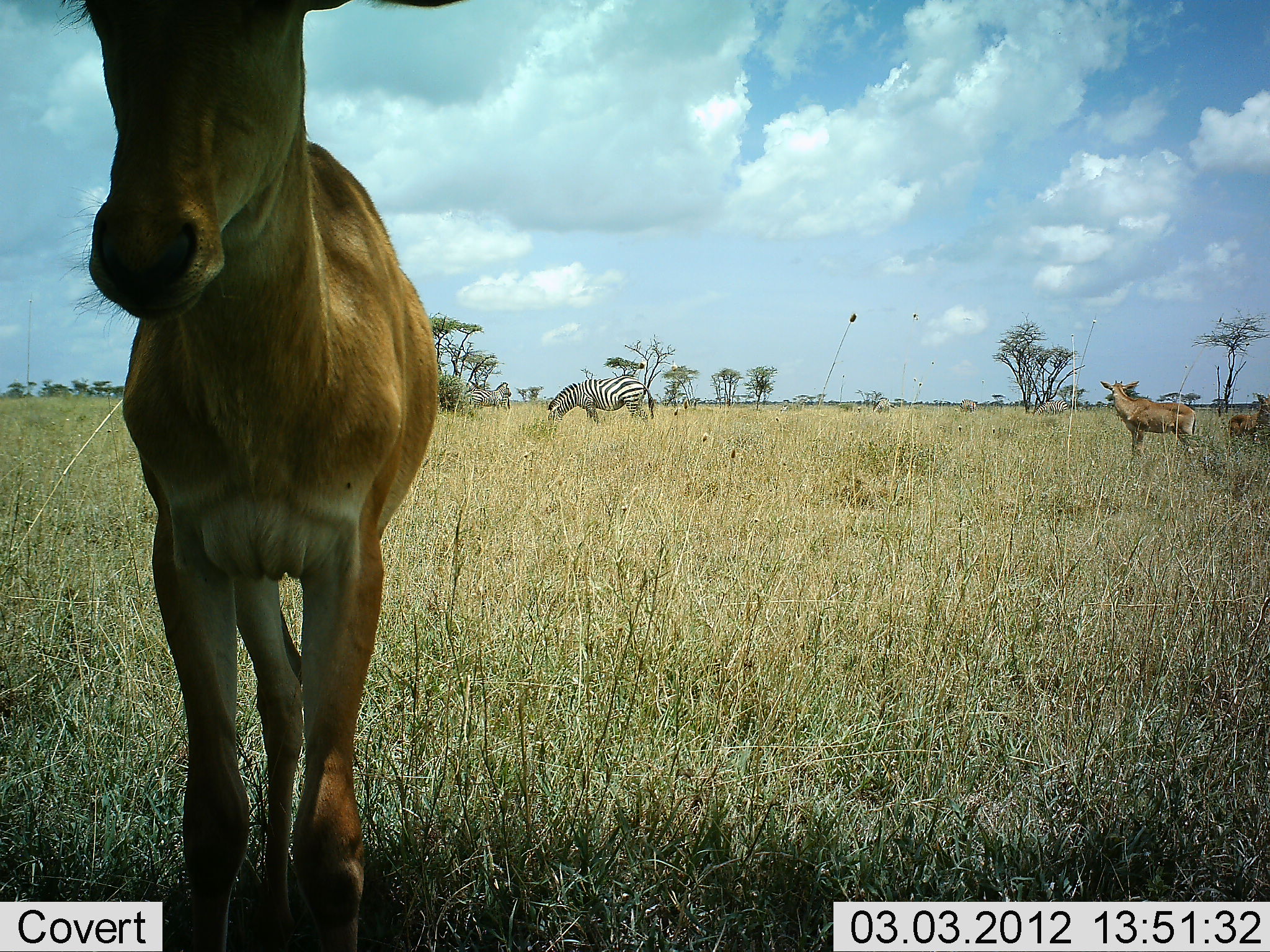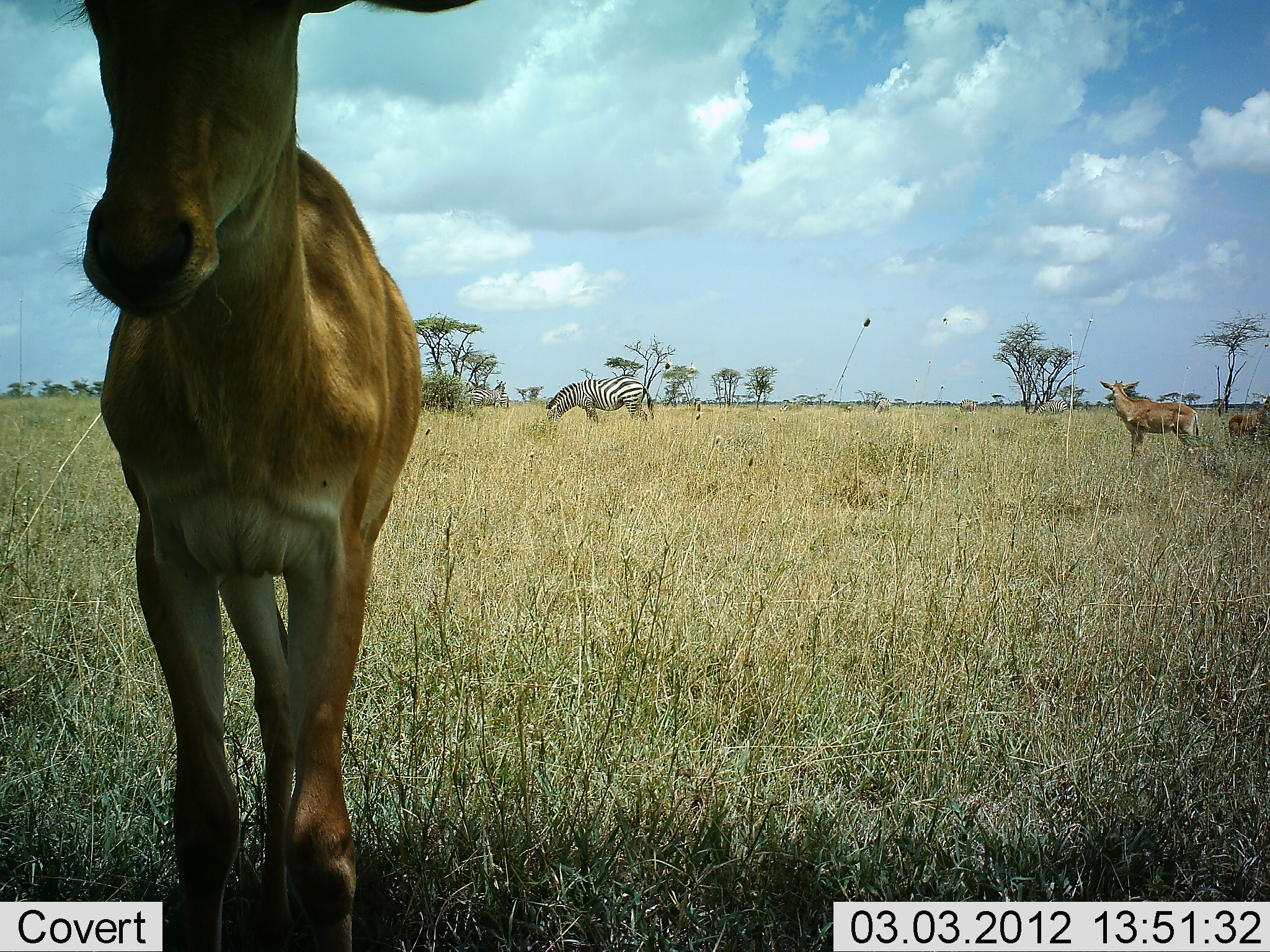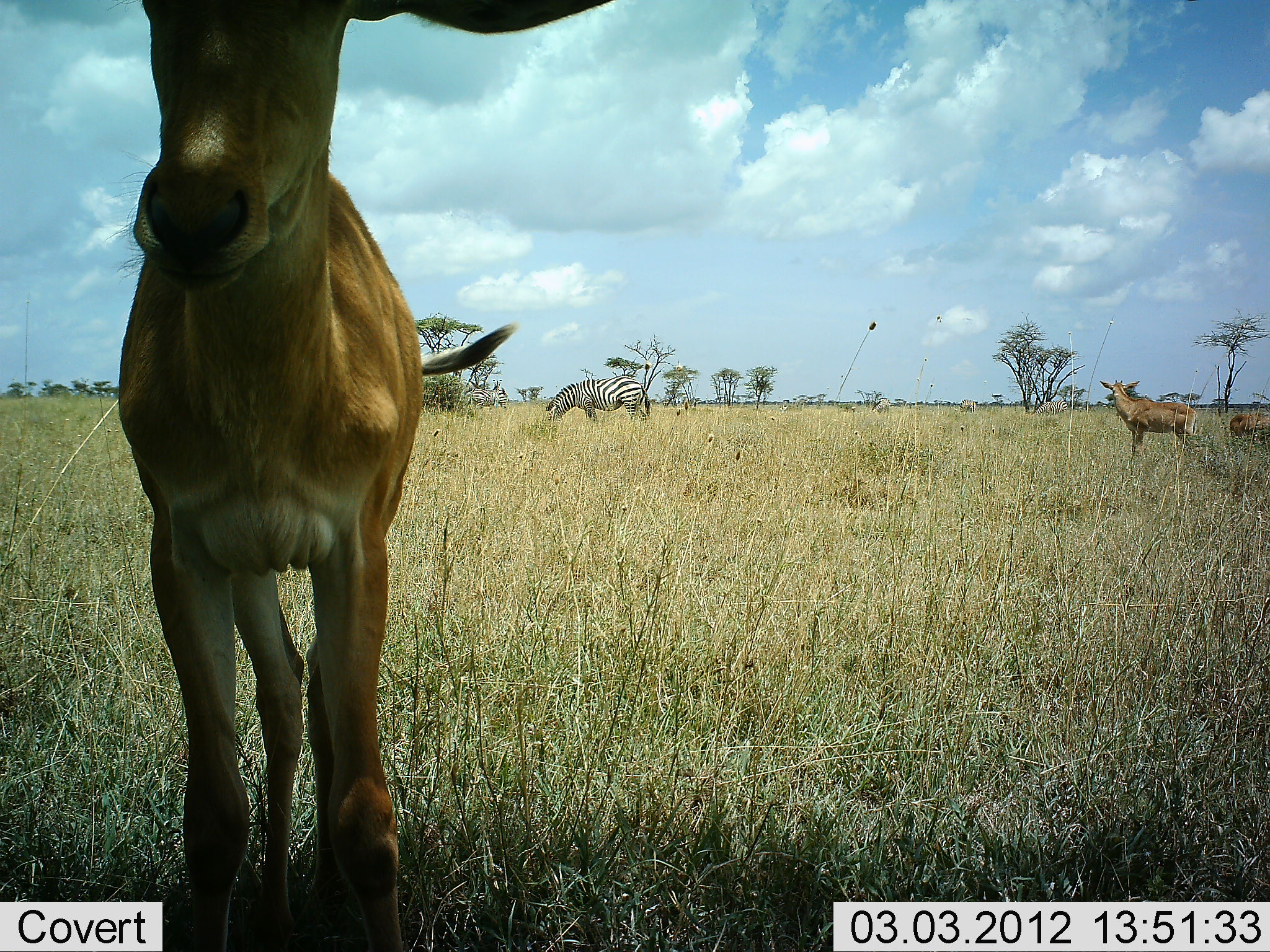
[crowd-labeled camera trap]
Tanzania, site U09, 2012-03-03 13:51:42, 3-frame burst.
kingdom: Animalia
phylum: Chordata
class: Mammalia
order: Artiodactyla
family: Bovidae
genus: Alcelaphus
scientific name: Alcelaphus buselaphus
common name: hartebeest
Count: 3.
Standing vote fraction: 96%.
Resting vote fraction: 0%.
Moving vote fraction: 0%.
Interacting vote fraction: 8%.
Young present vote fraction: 15%.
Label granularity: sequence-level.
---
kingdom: Animalia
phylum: Chordata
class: Mammalia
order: Perissodactyla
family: Equidae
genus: Equus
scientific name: Equus quagga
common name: plains zebra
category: zebra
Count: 2.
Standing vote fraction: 42%.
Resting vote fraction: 0%.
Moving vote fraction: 10%.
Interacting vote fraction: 0%.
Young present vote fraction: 0%.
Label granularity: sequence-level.